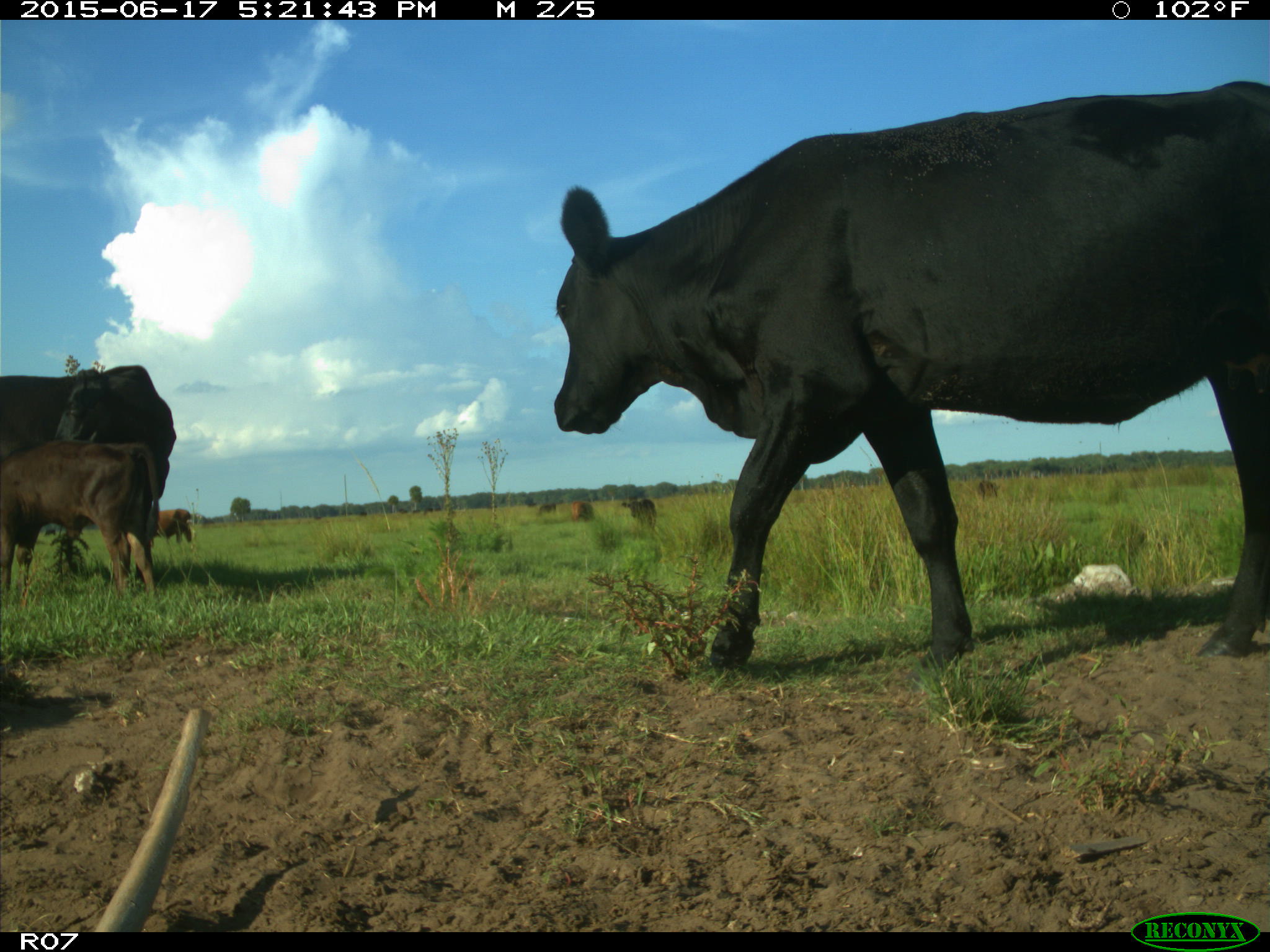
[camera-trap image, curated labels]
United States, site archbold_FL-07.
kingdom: Animalia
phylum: Chordata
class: Mammalia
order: Artiodactyla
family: Bovidae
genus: Bos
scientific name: Bos taurus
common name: domestic cow